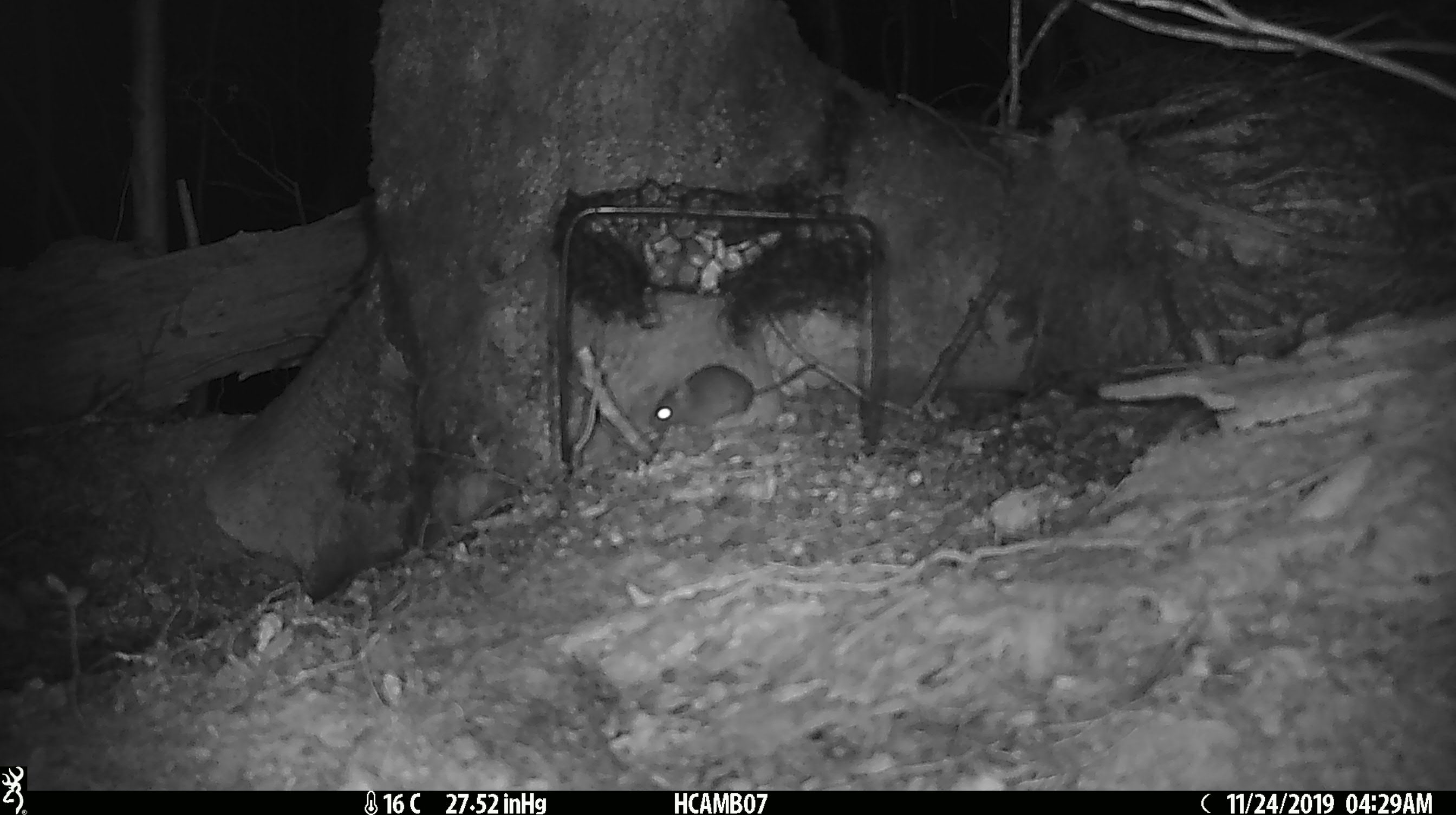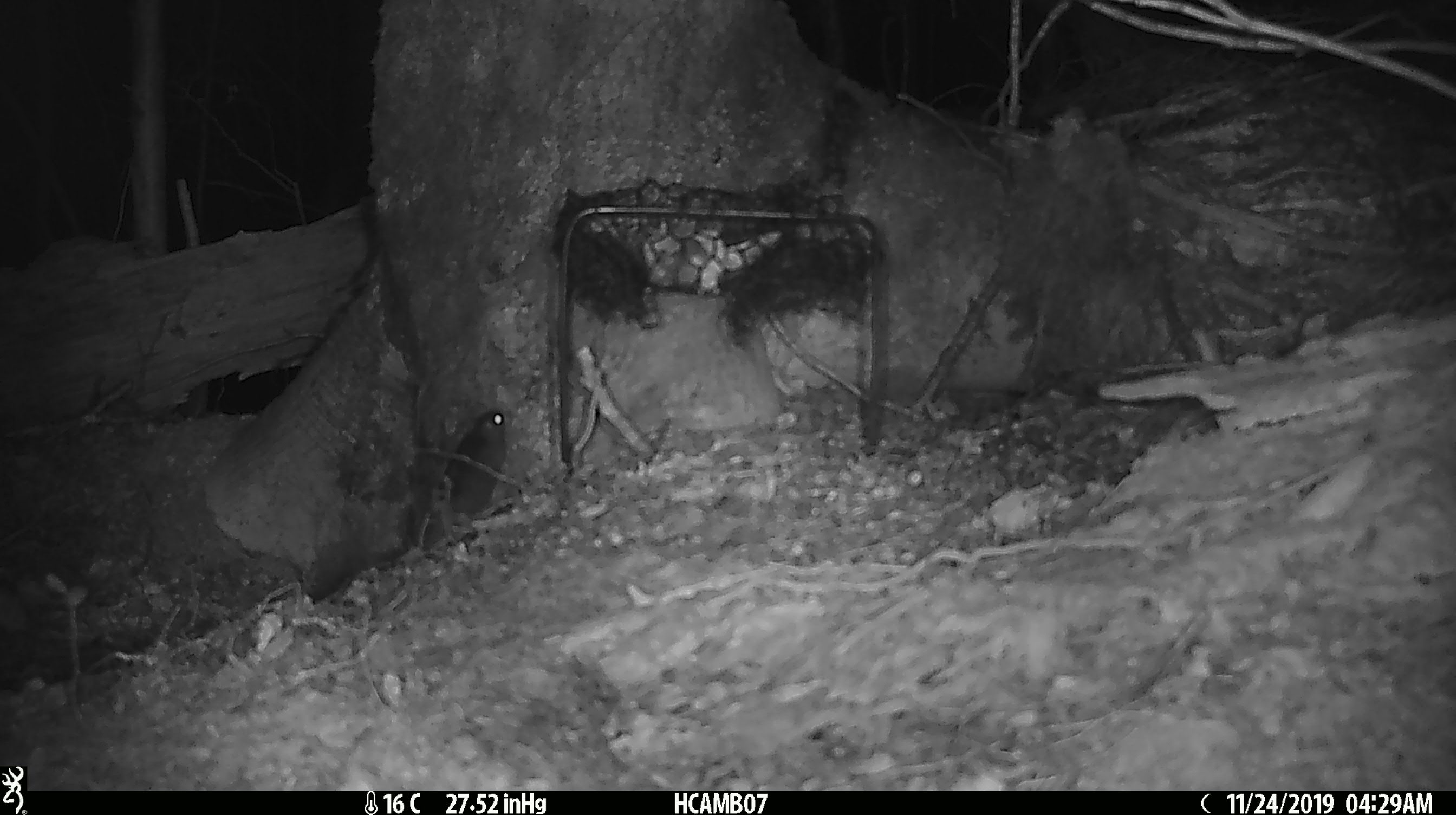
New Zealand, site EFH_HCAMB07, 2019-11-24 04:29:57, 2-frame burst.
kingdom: Animalia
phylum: Chordata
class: Mammalia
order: Rodentia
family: Muridae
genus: Mus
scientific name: Mus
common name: mouse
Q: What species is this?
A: Mouse (Mus).